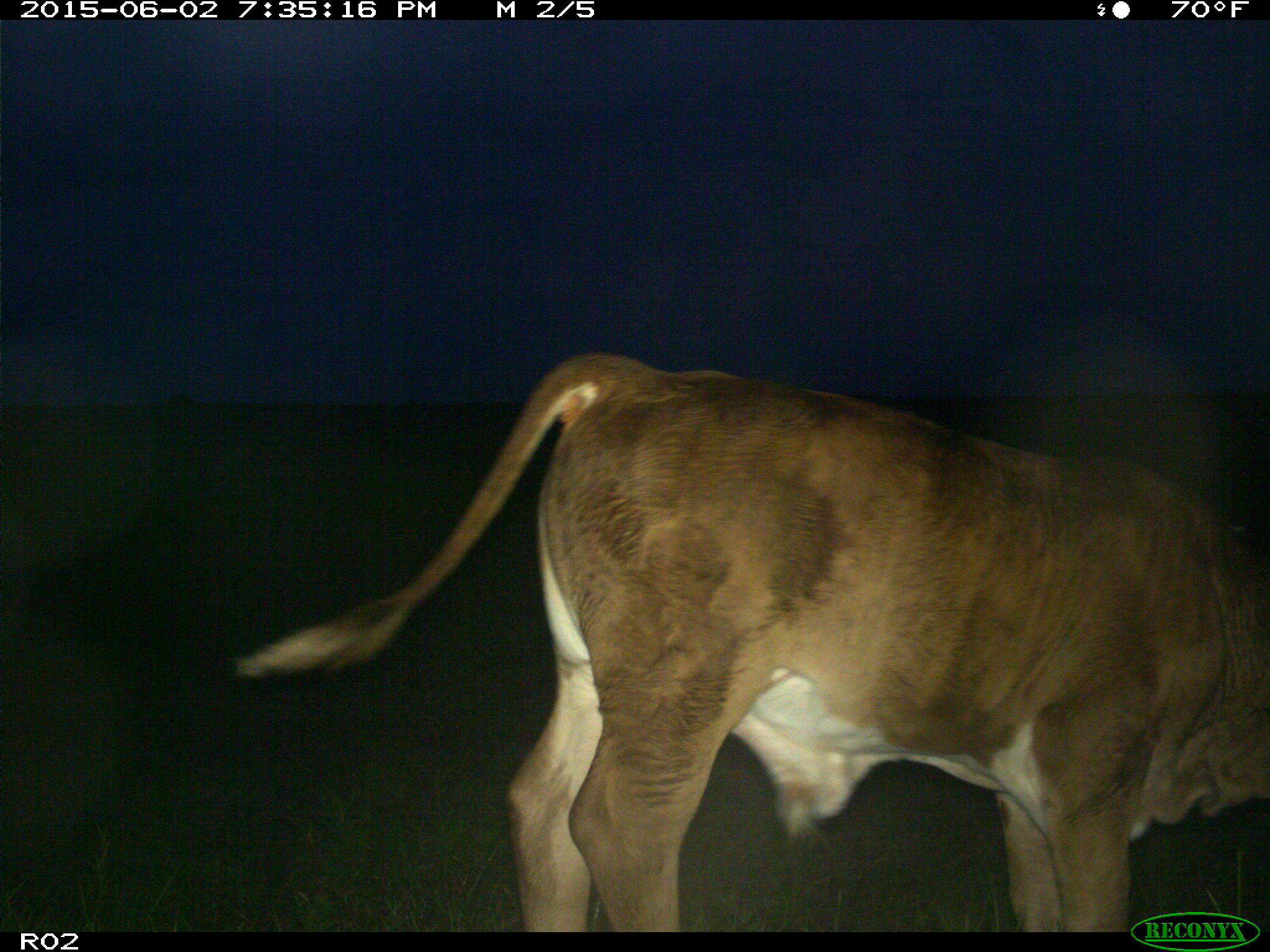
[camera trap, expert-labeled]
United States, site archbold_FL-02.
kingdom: Animalia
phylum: Chordata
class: Mammalia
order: Artiodactyla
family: Bovidae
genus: Bos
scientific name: Bos taurus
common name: domestic cow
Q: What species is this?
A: Bos taurus (domestic cow).